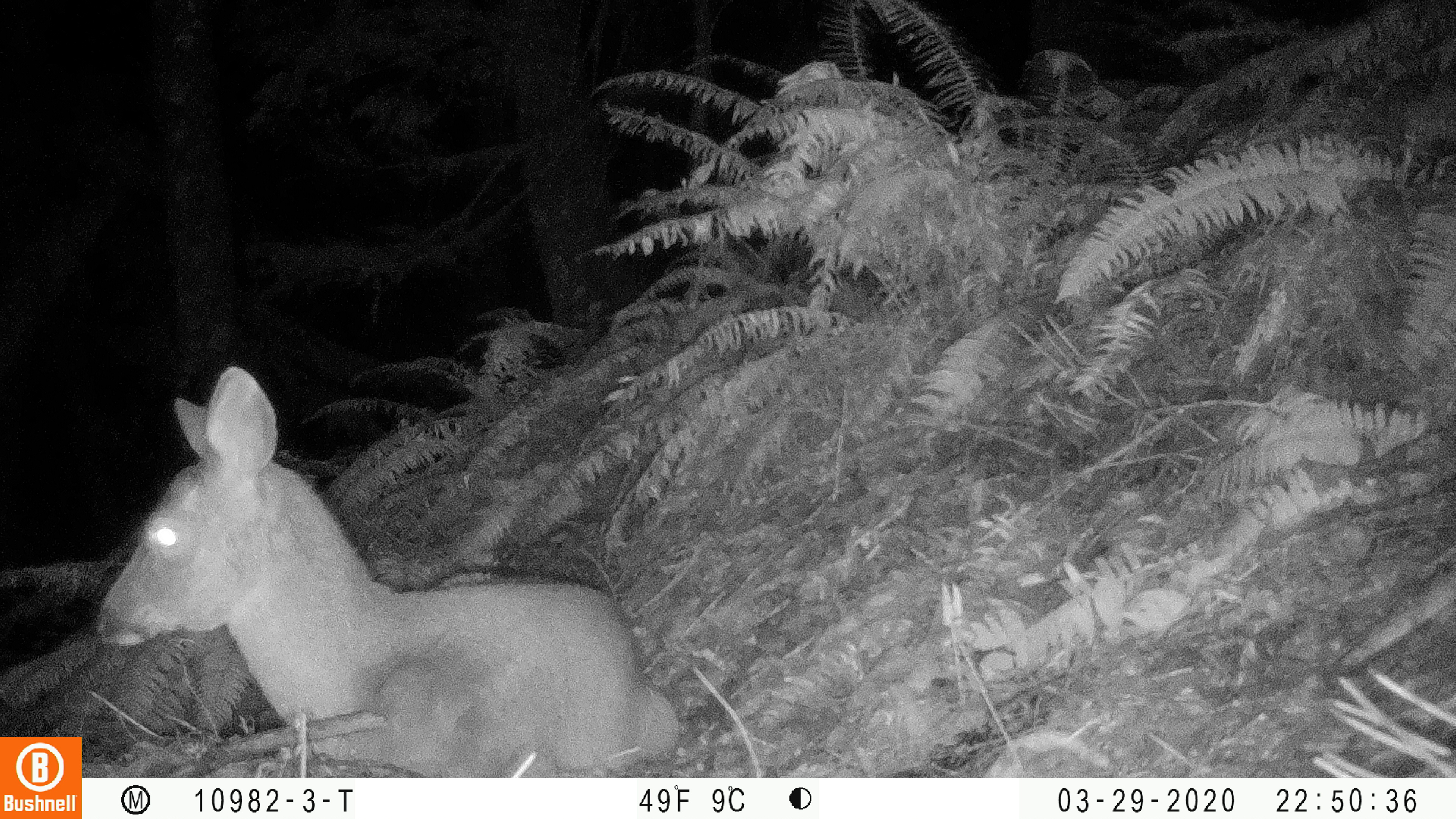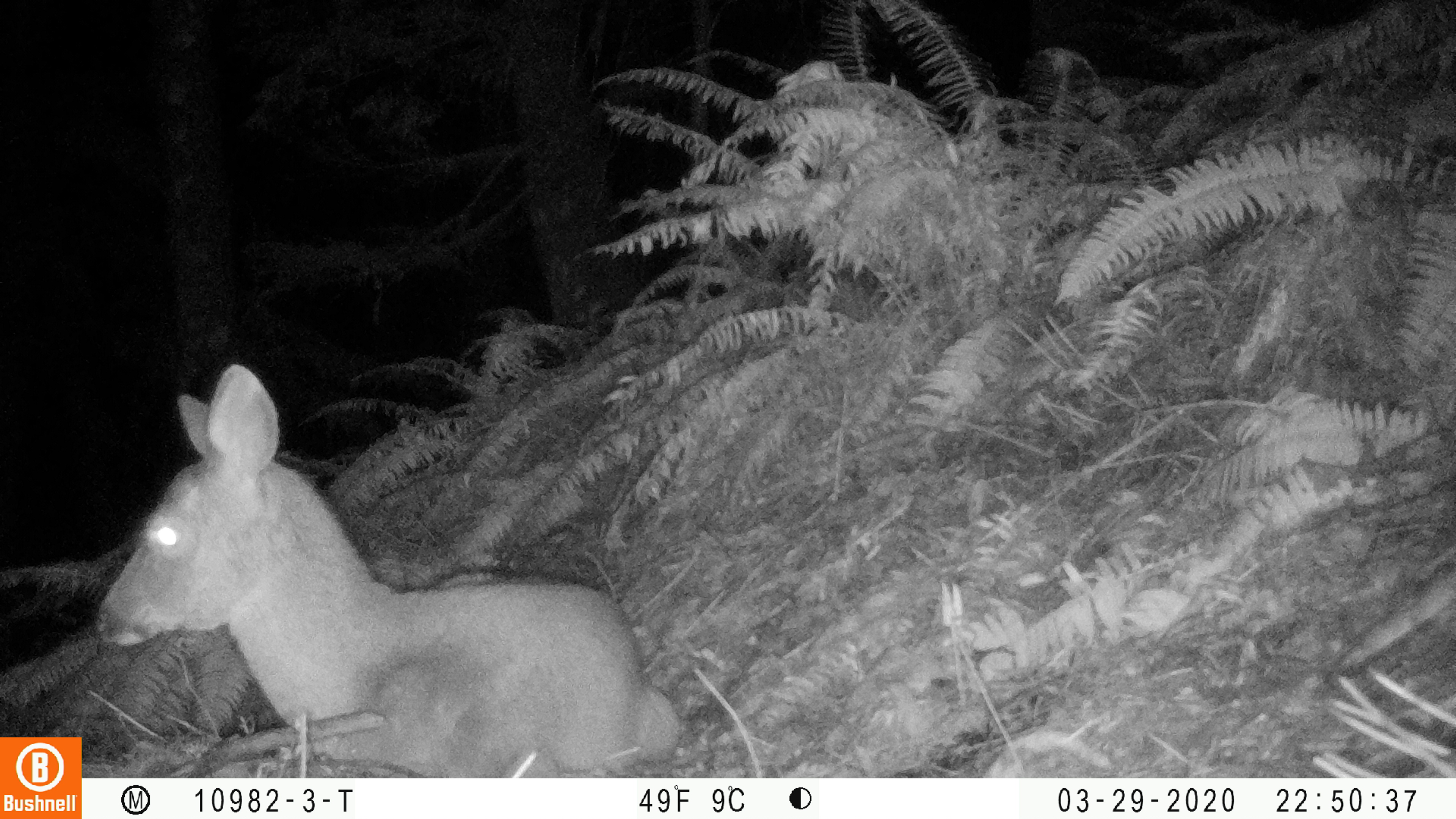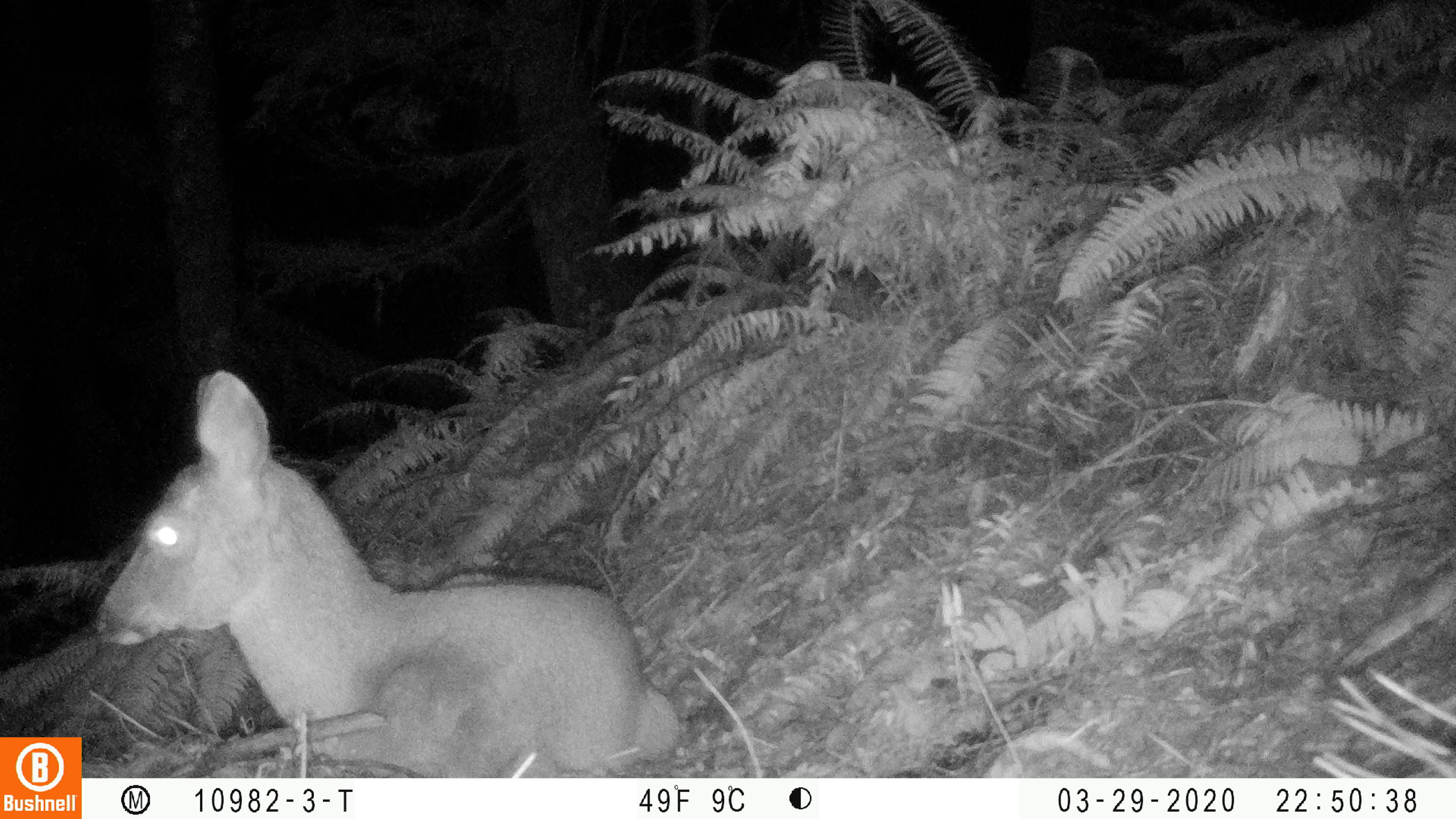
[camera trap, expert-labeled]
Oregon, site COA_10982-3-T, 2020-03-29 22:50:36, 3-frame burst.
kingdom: Animalia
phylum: Chordata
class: Mammalia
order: Artiodactyla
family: Cervidae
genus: Odocoileus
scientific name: Odocoileus hemionus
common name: black-tailed deer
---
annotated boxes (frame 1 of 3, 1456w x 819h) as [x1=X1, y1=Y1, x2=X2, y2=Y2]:
black-tailed deer: [x1=88, y1=355, x2=689, y2=765]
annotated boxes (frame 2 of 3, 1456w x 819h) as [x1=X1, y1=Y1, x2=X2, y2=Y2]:
black-tailed deer: [x1=90, y1=359, x2=685, y2=770]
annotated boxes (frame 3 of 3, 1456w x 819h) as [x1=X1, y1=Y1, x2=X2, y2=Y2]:
black-tailed deer: [x1=90, y1=363, x2=685, y2=770]